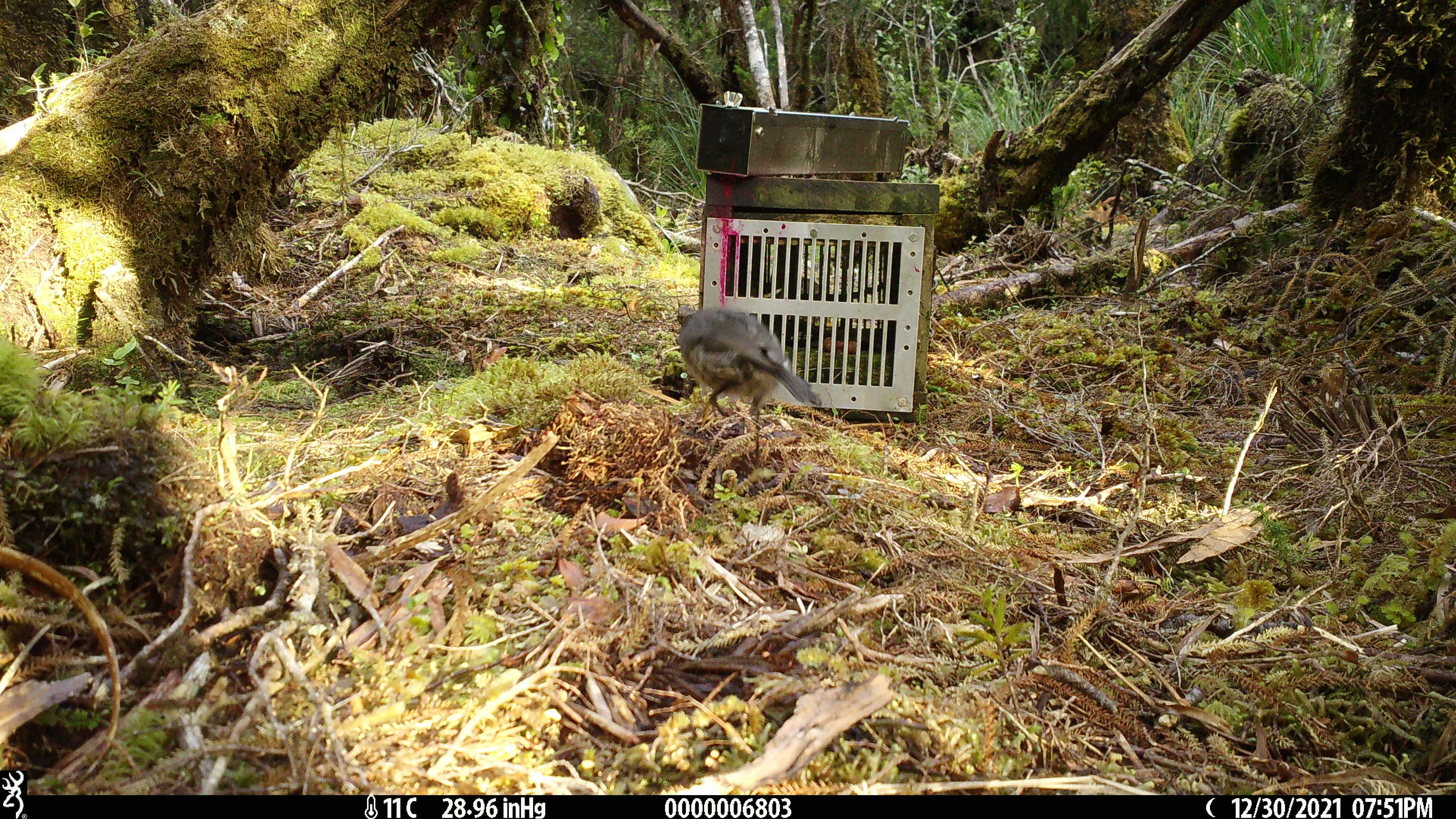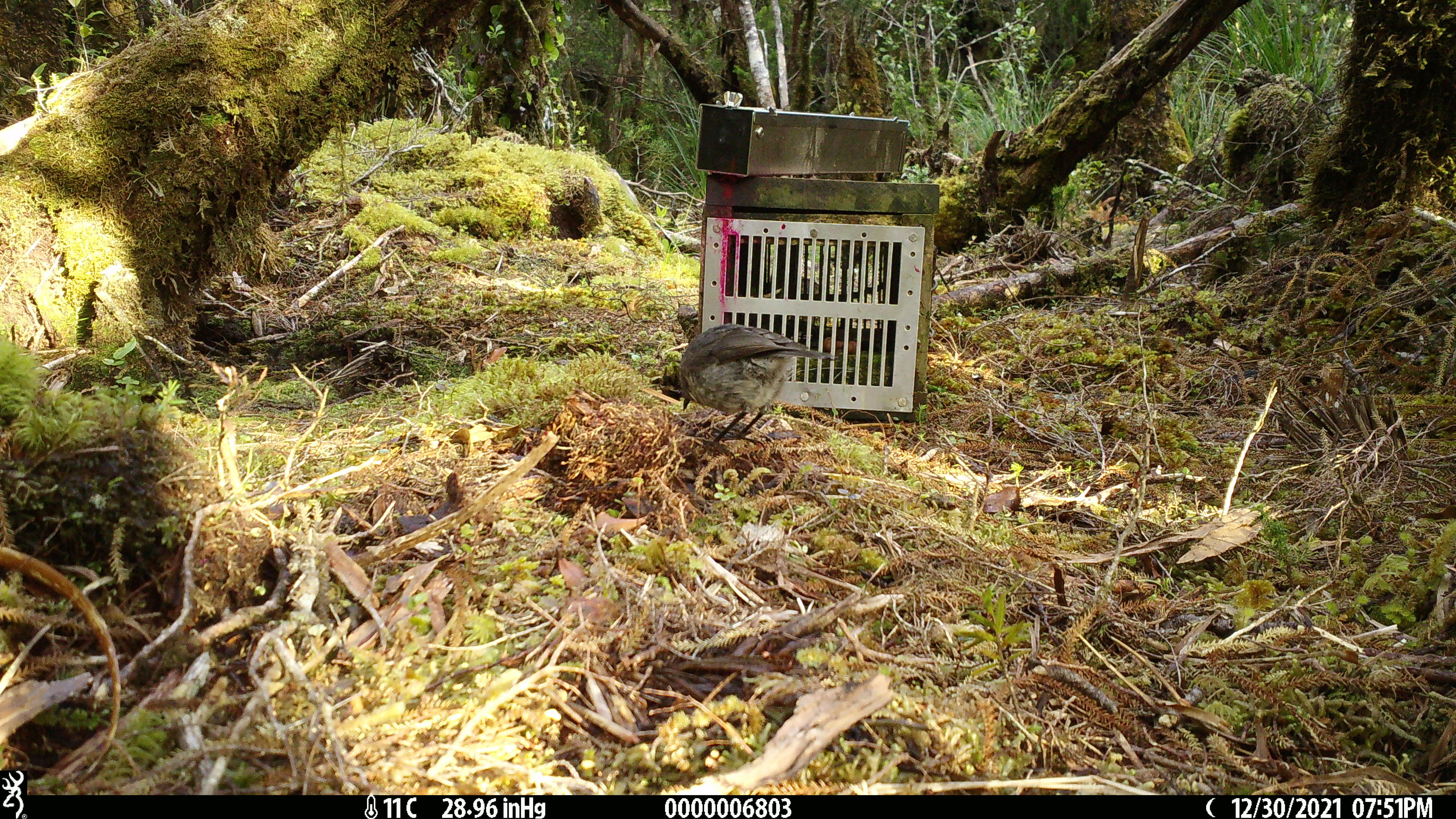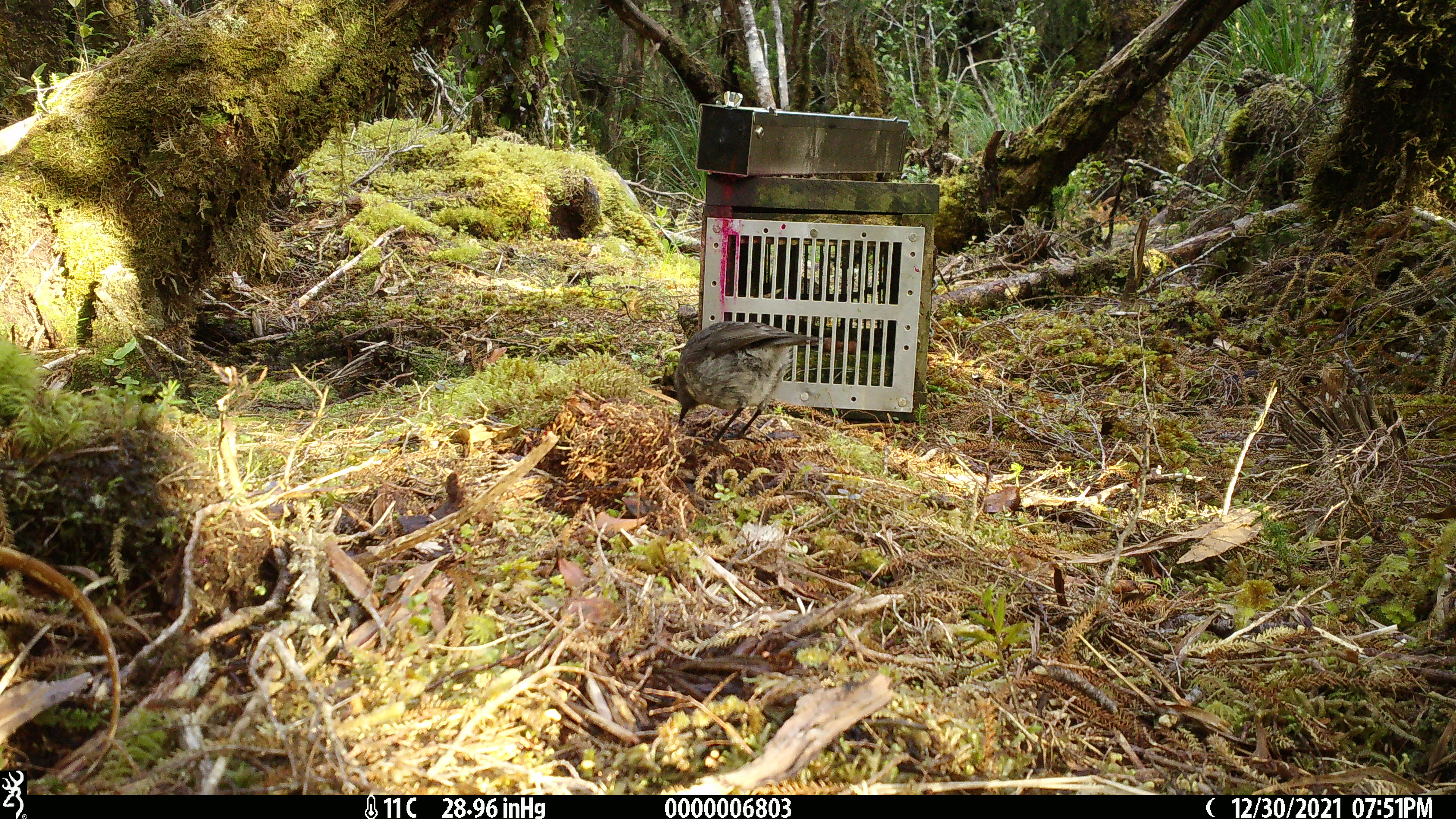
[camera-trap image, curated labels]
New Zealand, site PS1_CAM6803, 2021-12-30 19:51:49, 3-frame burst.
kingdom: Animalia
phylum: Chordata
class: Aves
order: Passeriformes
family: Petroicidae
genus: Petroica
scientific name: Petroica australis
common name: new zealand robin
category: robin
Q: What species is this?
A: Robin (new zealand robin) (Petroica australis).